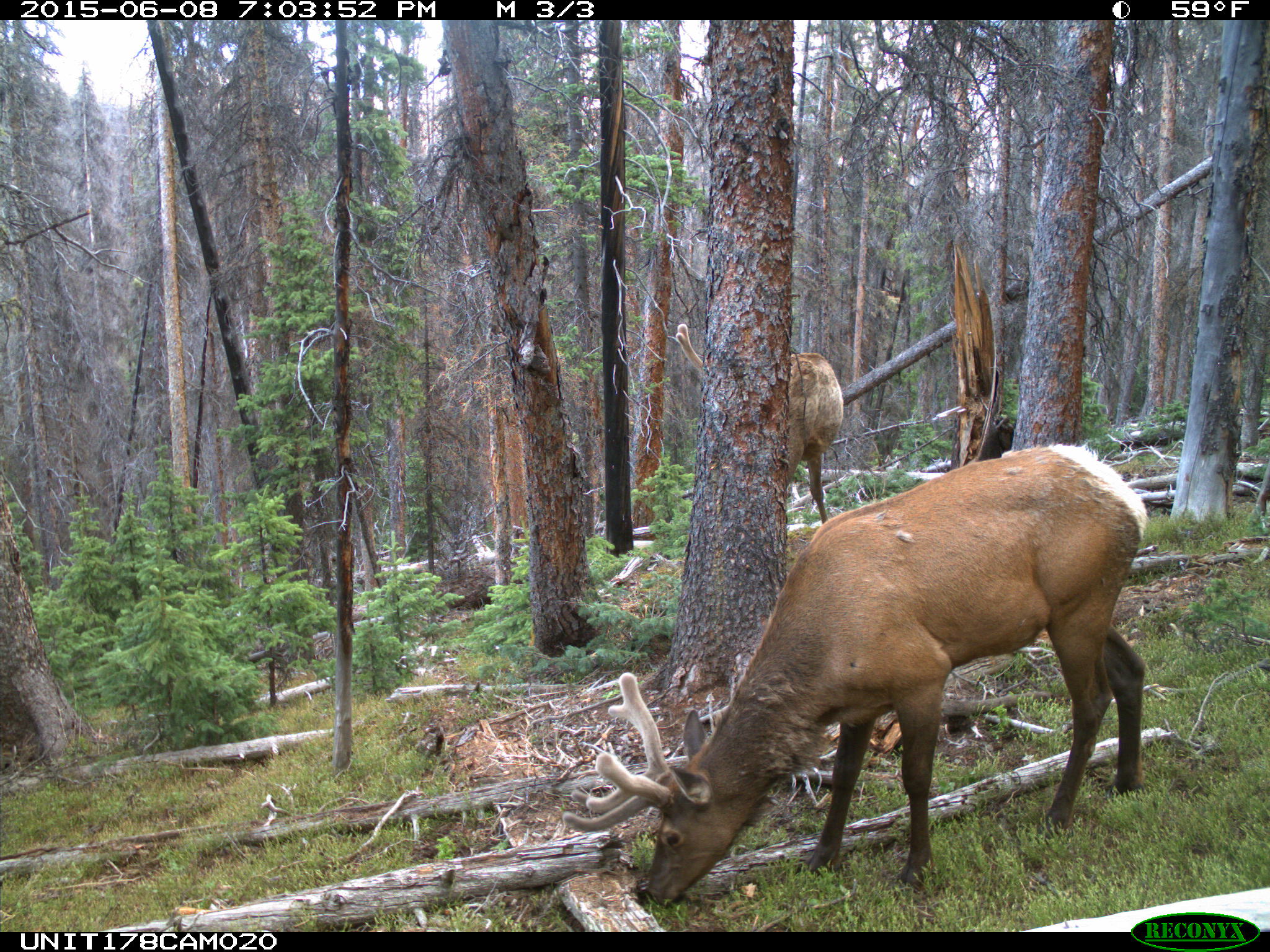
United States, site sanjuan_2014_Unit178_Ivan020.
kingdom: Animalia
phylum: Chordata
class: Mammalia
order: Artiodactyla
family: Cervidae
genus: Cervus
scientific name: Cervus elaphus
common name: red deer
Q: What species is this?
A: Cervus elaphus (red deer).